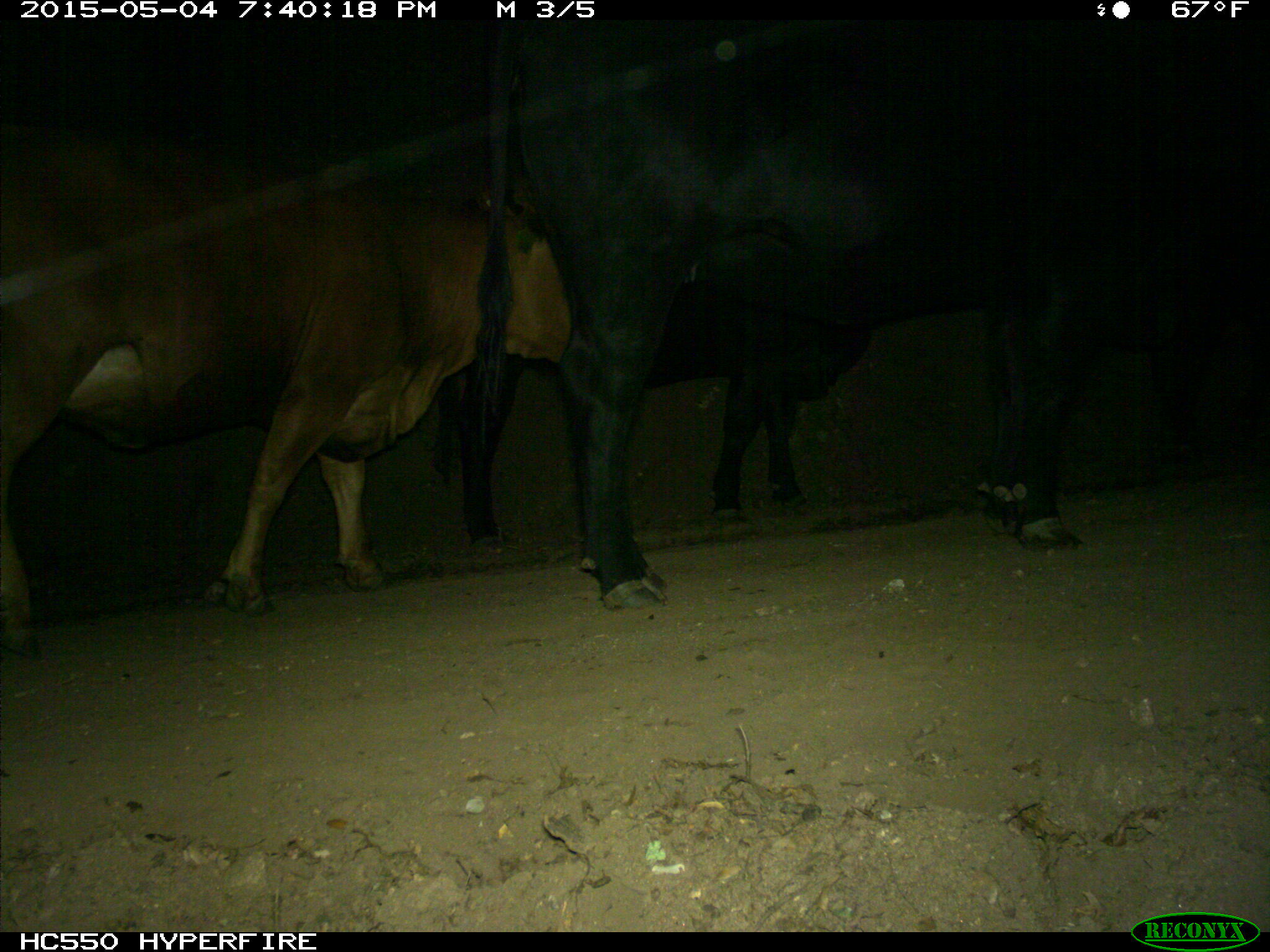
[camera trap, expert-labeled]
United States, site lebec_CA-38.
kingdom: Animalia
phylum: Chordata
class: Mammalia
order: Artiodactyla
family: Bovidae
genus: Bos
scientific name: Bos taurus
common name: domestic cow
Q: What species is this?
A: Bos taurus (domestic cow).